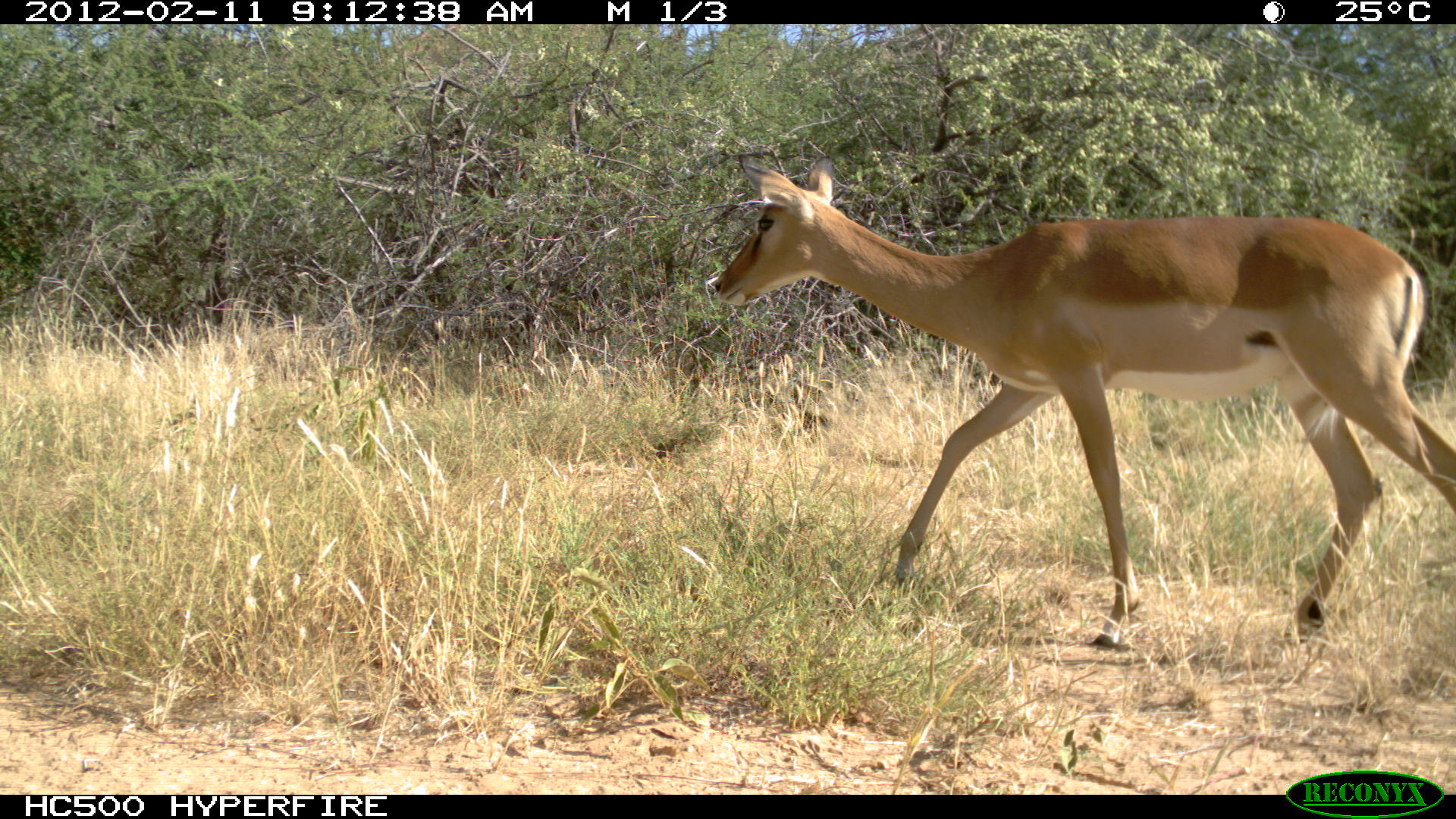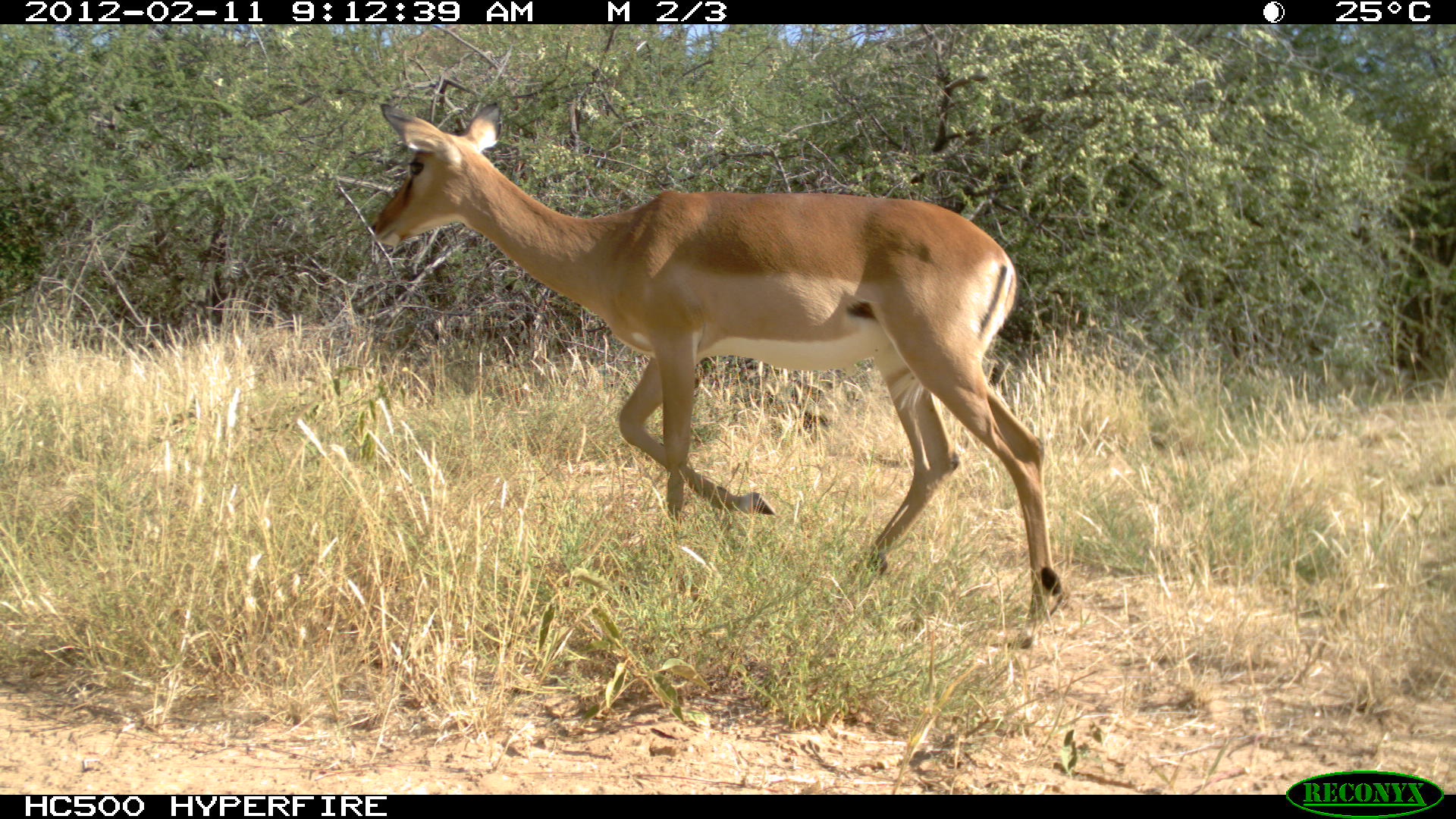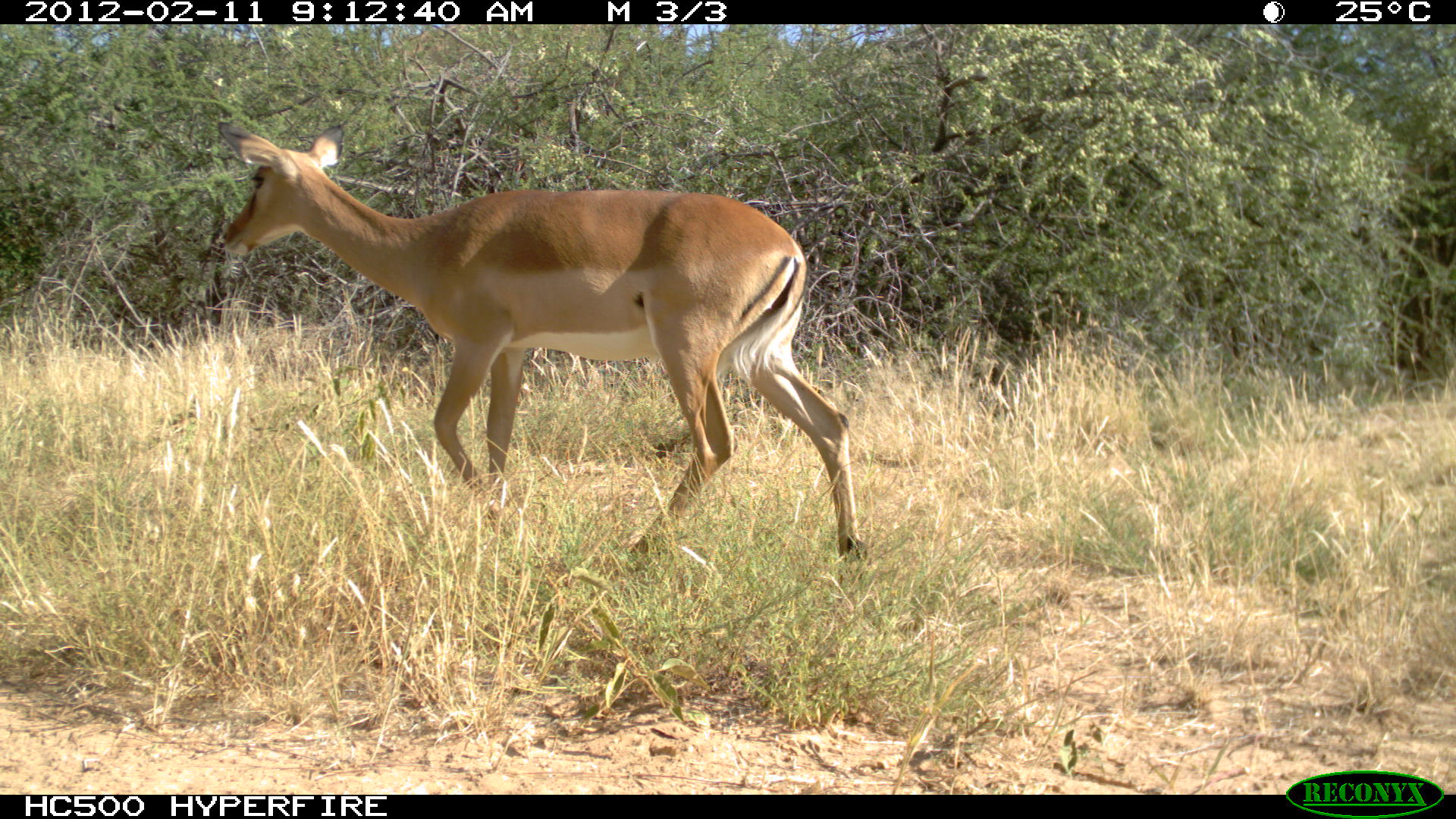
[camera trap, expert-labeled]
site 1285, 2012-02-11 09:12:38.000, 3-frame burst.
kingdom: Animalia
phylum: Chordata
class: Mammalia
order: Artiodactyla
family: Bovidae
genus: Aepyceros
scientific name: Aepyceros melampus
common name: impala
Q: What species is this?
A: Aepyceros melampus (impala).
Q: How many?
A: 1.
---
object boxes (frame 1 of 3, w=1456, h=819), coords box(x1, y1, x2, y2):
aepyceros melampus: box(705, 148, 1451, 650)